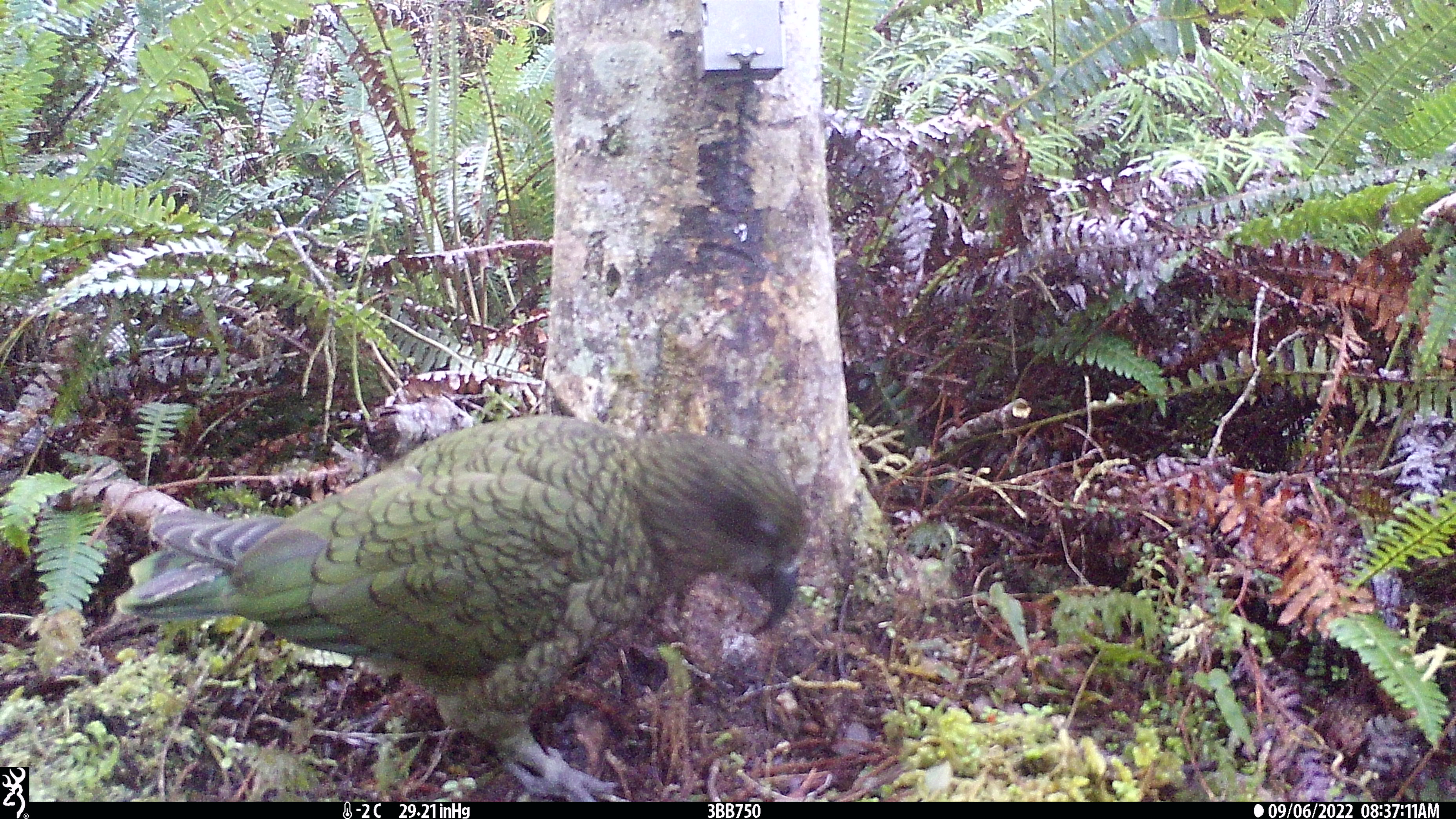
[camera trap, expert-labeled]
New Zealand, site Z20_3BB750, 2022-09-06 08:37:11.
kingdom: Animalia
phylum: Chordata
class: Aves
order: Psittaciformes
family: Strigopidae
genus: Nestor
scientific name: Nestor notabilis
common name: kea